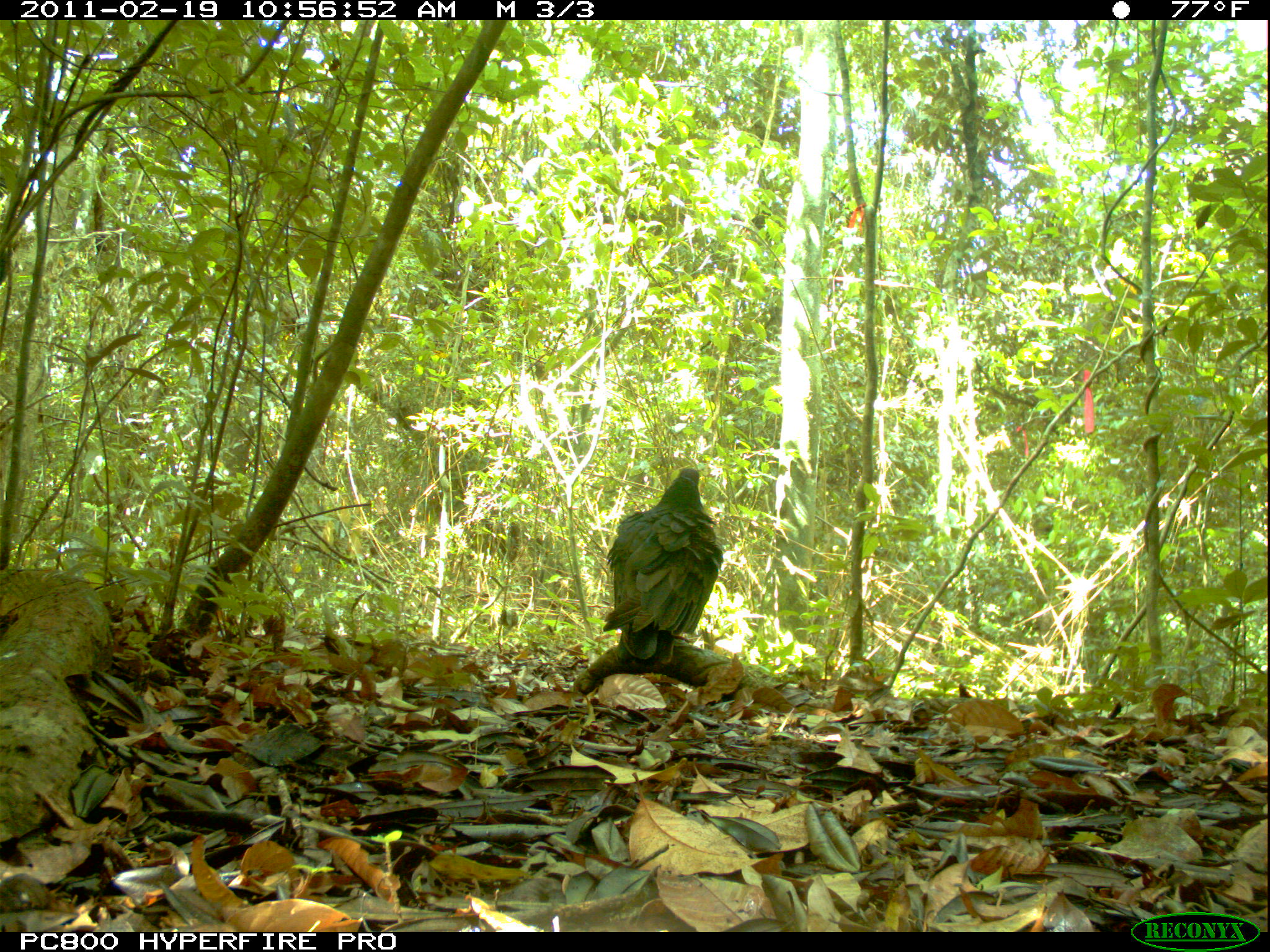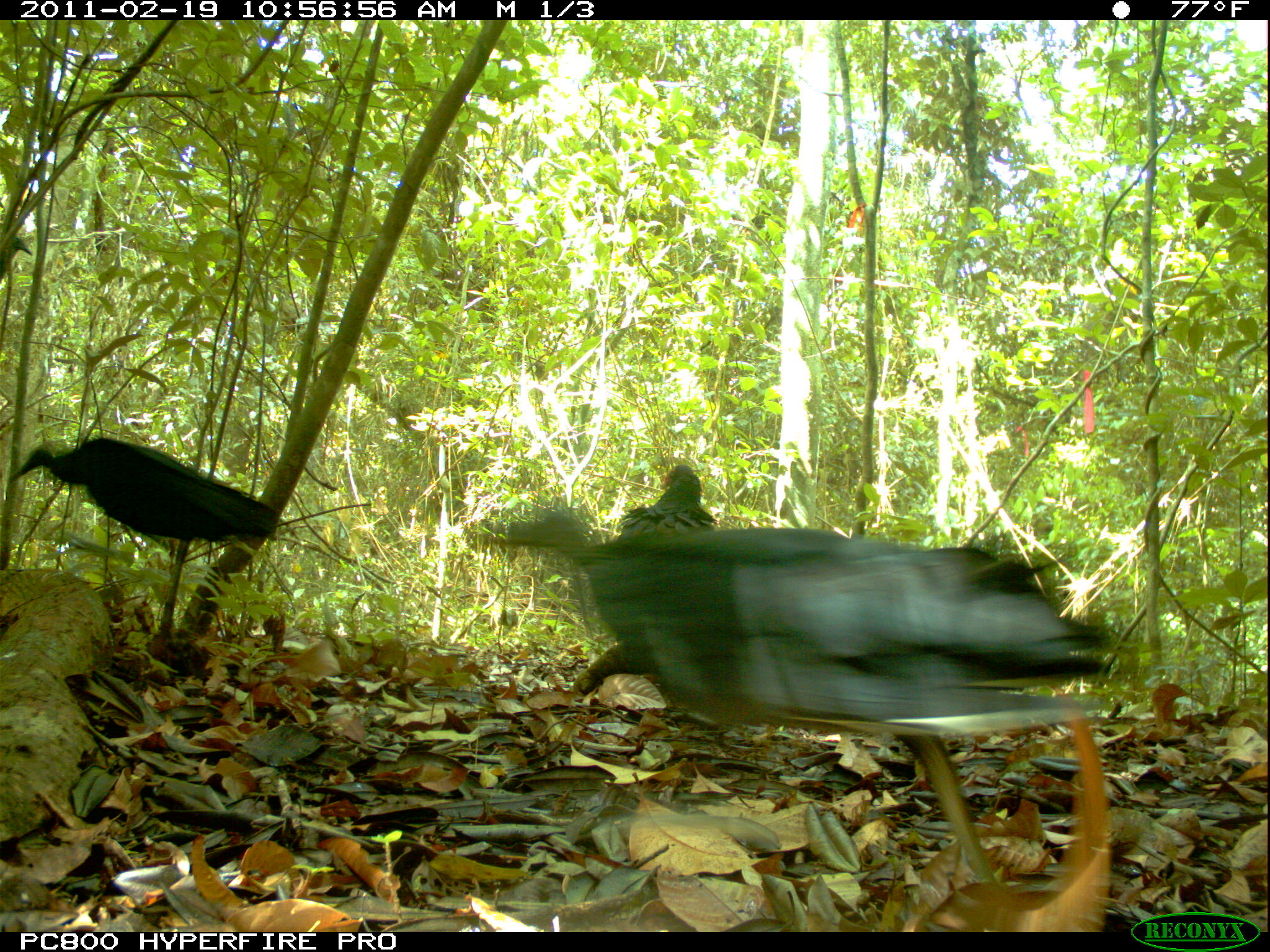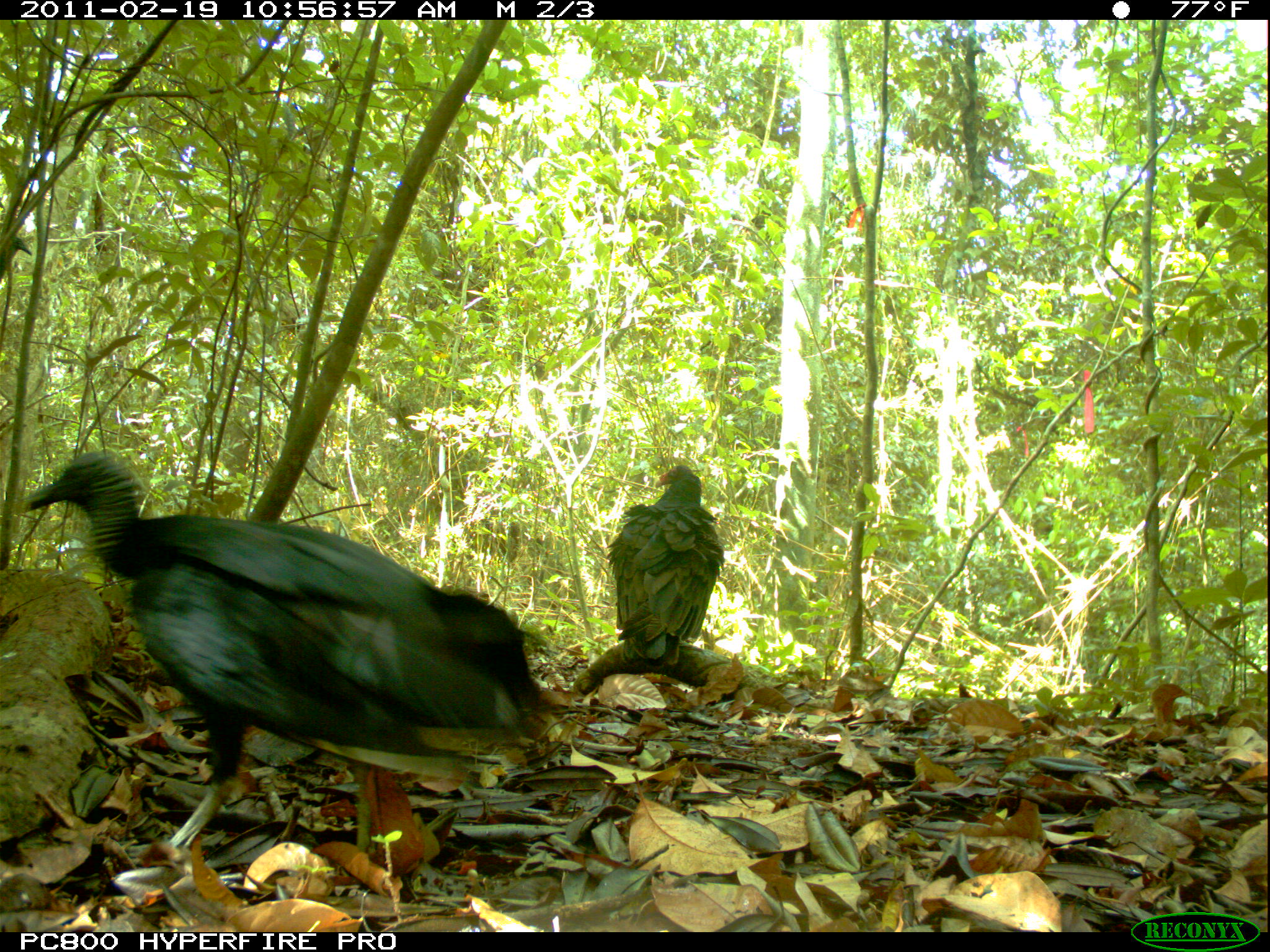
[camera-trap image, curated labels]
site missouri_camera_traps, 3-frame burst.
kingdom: Animalia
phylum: Chordata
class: Aves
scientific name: Aves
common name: bird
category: bird spec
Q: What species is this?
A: Bird spec (bird) (Aves).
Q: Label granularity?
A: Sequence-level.